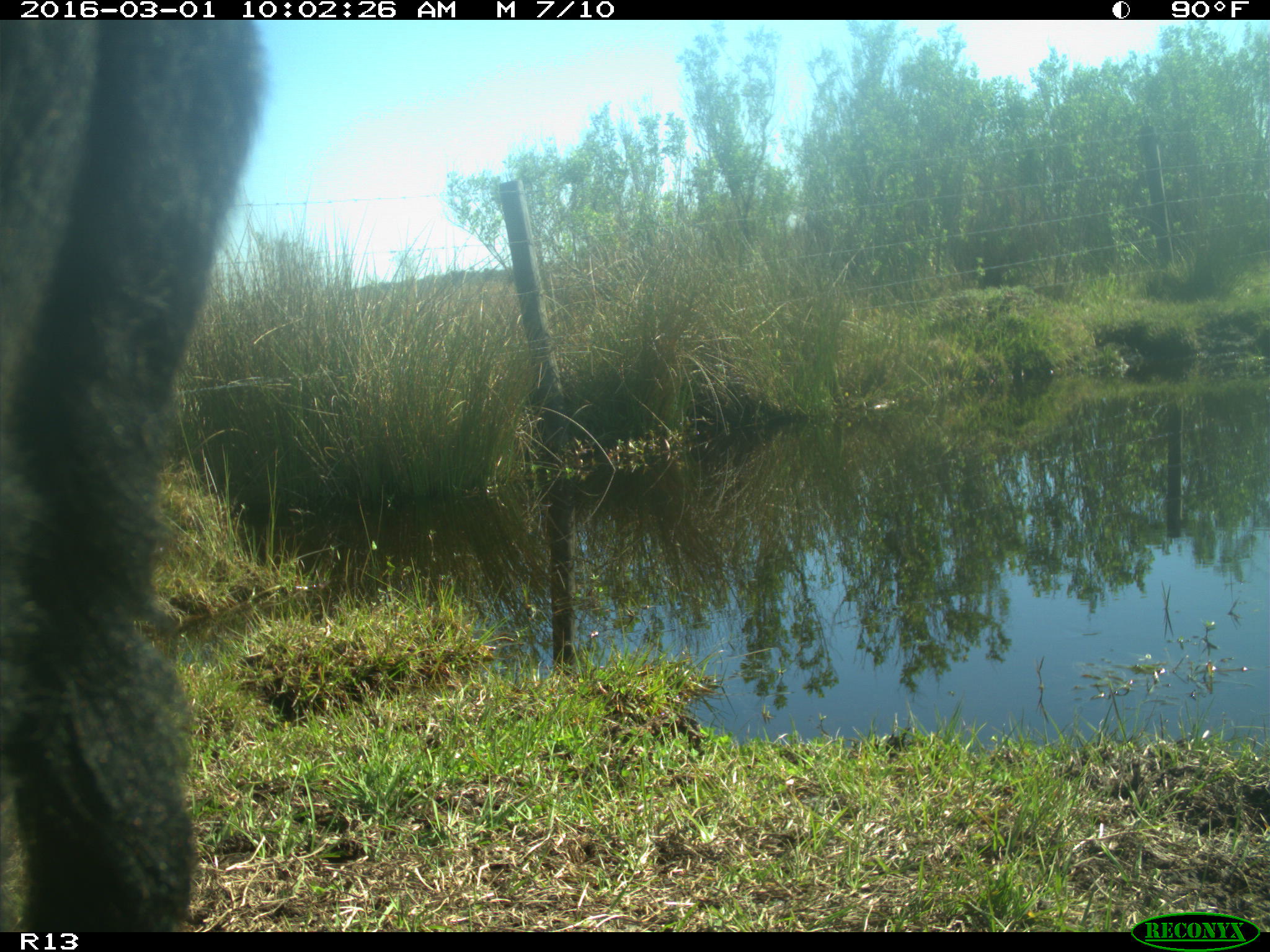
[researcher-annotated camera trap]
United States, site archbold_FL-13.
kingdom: Animalia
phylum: Chordata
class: Mammalia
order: Artiodactyla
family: Bovidae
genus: Bos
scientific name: Bos taurus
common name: domestic cow